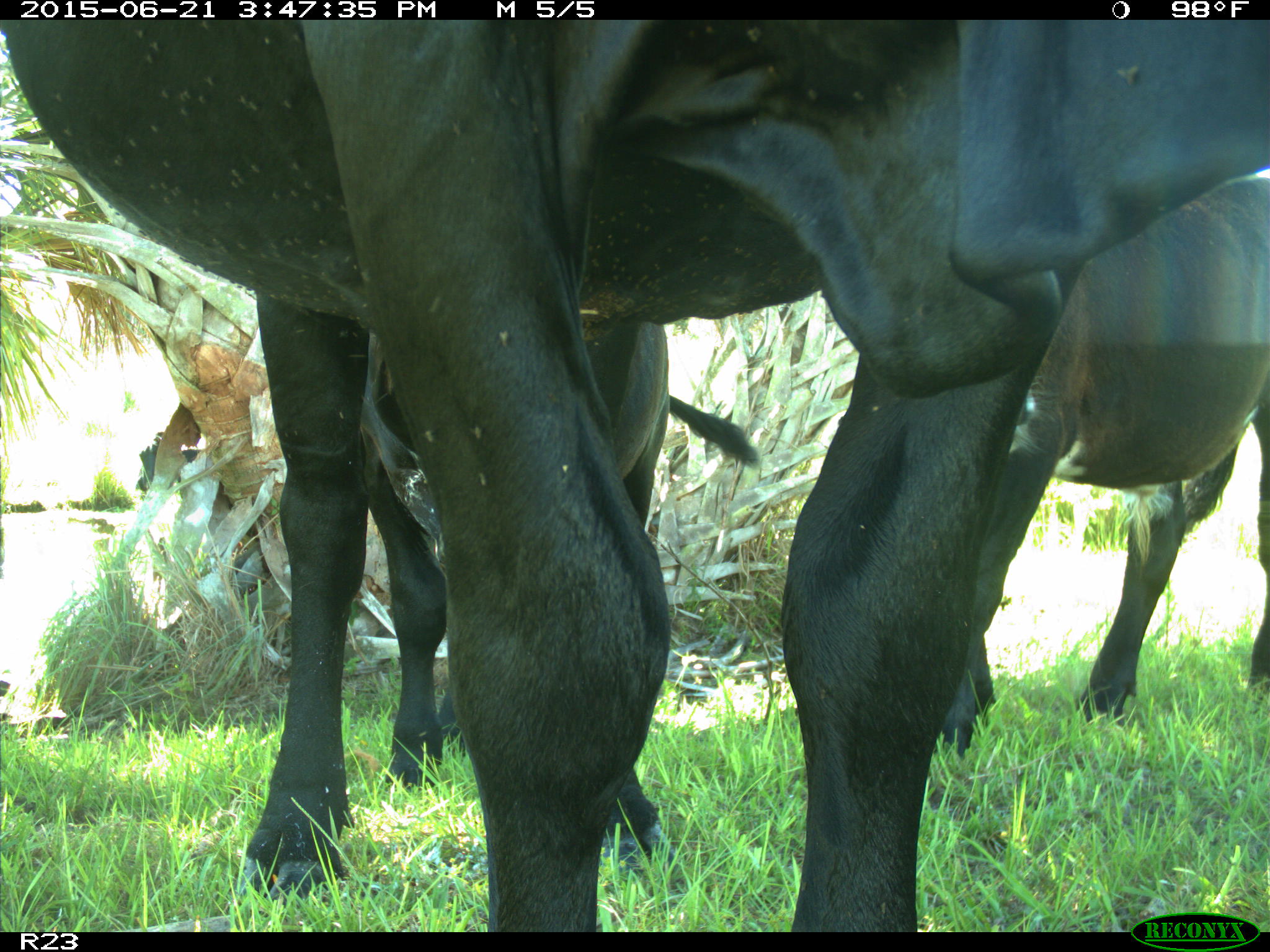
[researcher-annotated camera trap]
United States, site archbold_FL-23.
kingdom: Animalia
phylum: Chordata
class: Mammalia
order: Artiodactyla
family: Bovidae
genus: Bos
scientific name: Bos taurus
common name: domestic cow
Bos taurus (domestic cow).